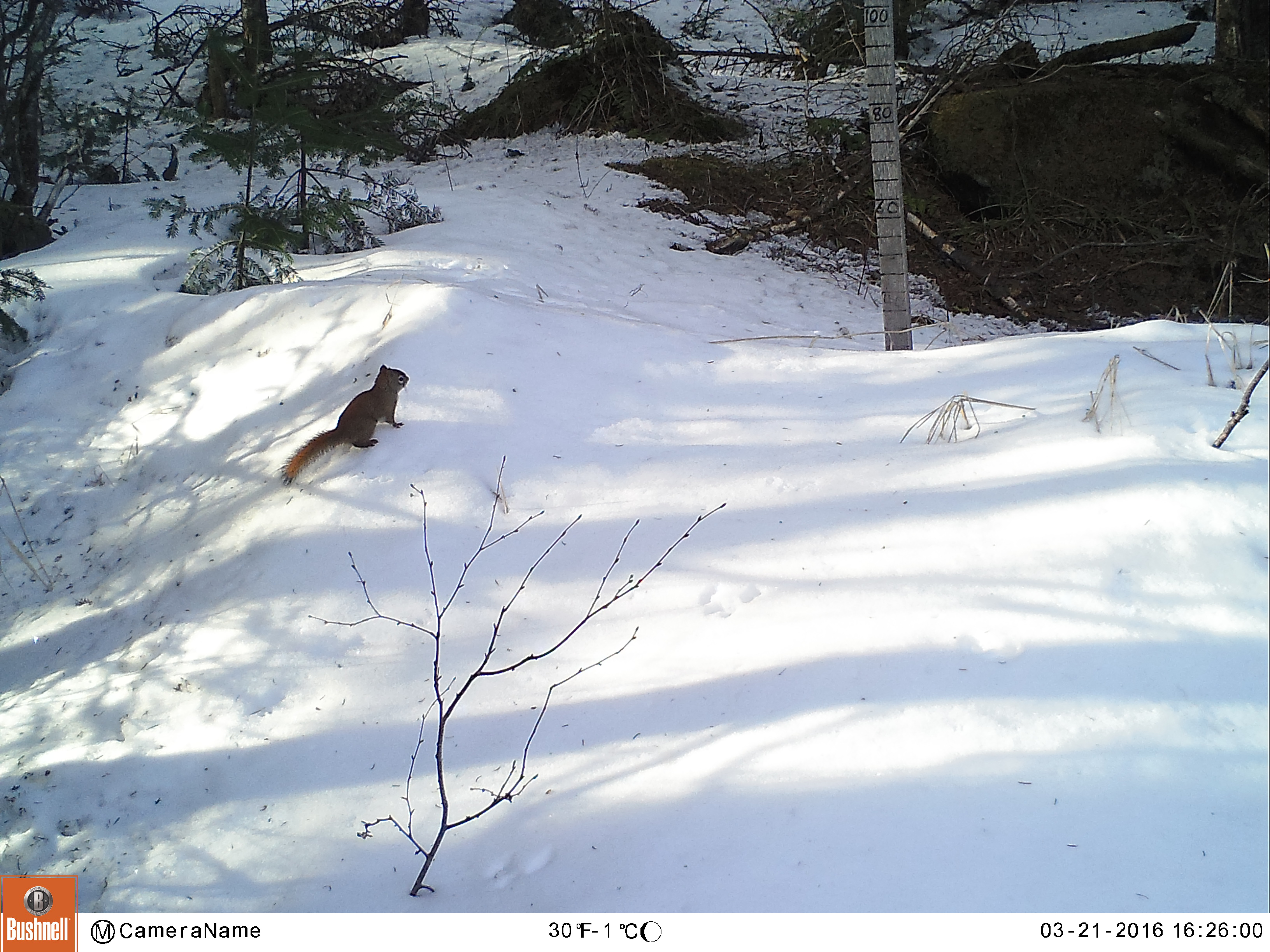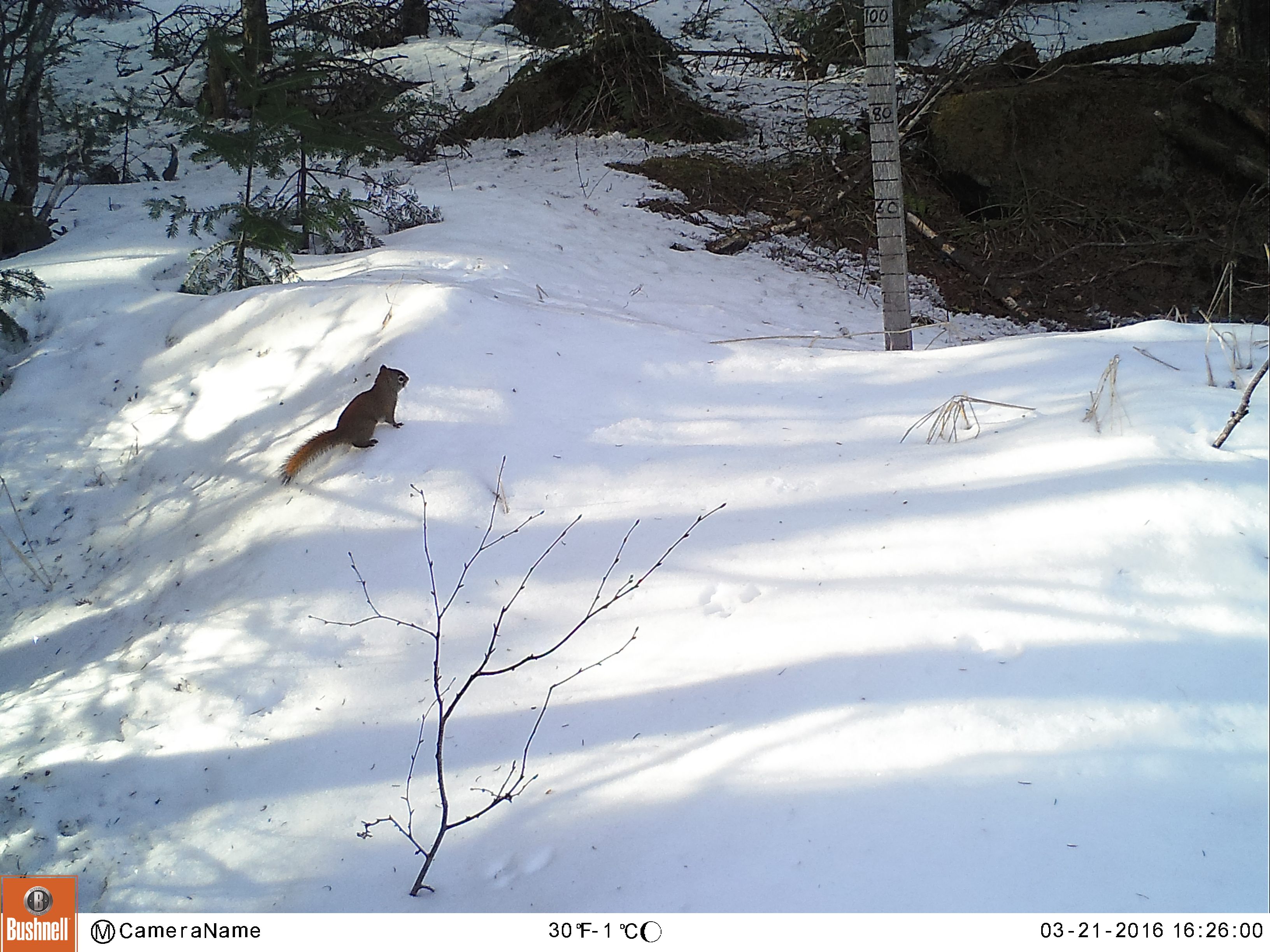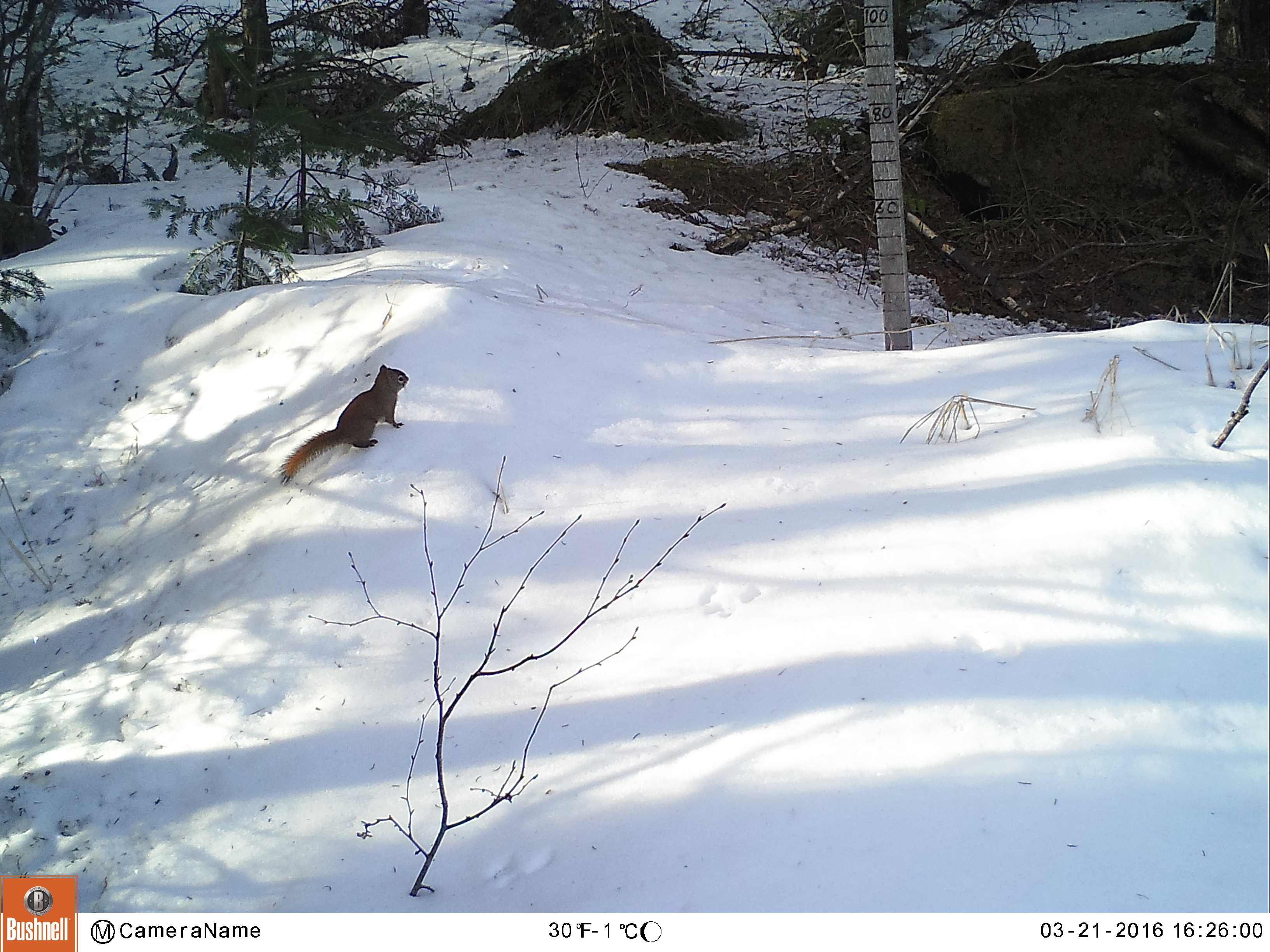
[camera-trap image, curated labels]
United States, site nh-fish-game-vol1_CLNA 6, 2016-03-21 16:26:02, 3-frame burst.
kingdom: Animalia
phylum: Chordata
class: Mammalia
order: Rodentia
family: Sciuridae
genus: Tamiasciurus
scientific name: Tamiasciurus hudsonicus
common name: red squirrel